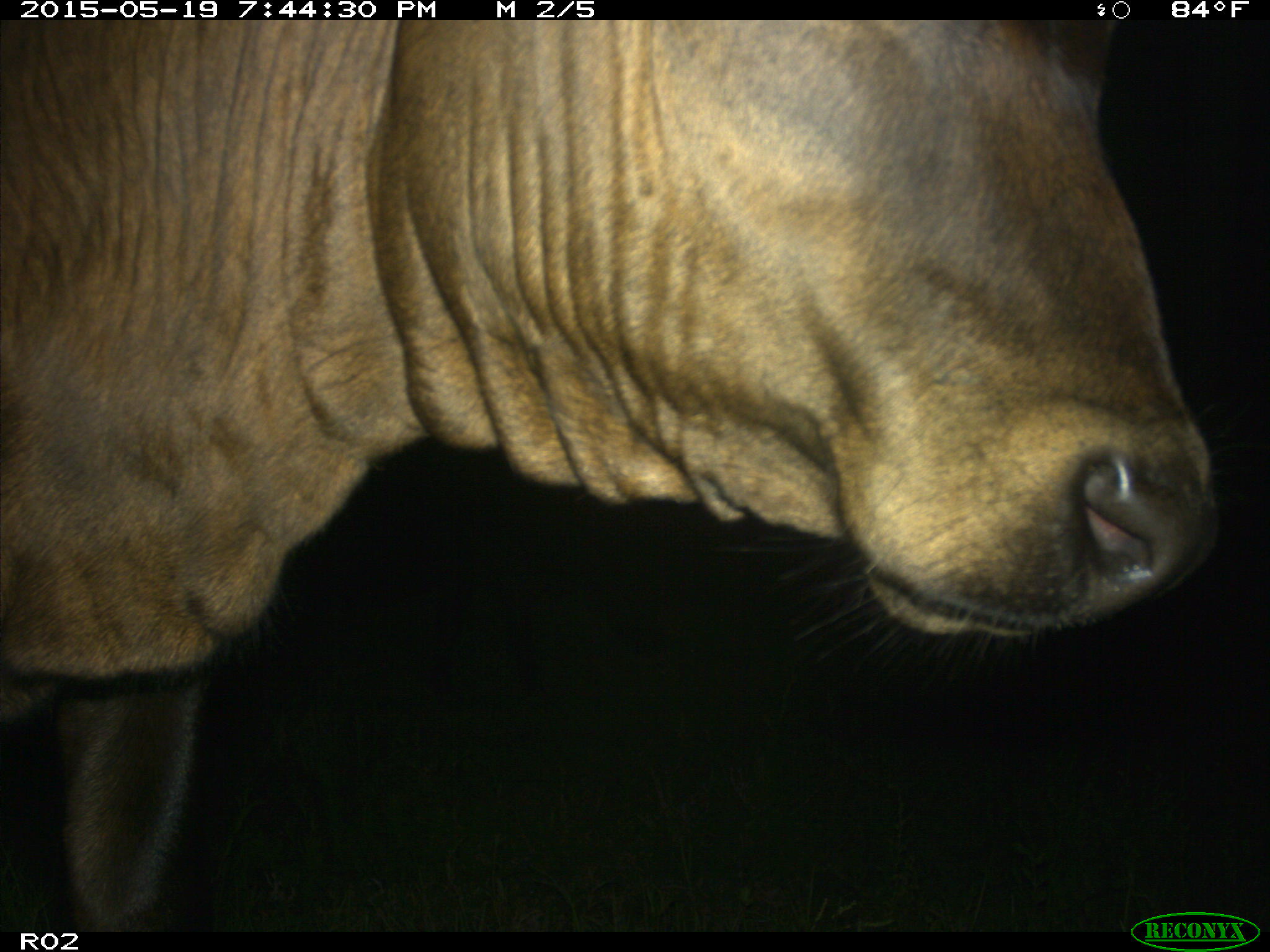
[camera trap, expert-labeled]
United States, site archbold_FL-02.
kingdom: Animalia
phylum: Chordata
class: Mammalia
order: Artiodactyla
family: Bovidae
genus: Bos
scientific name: Bos taurus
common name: domestic cow